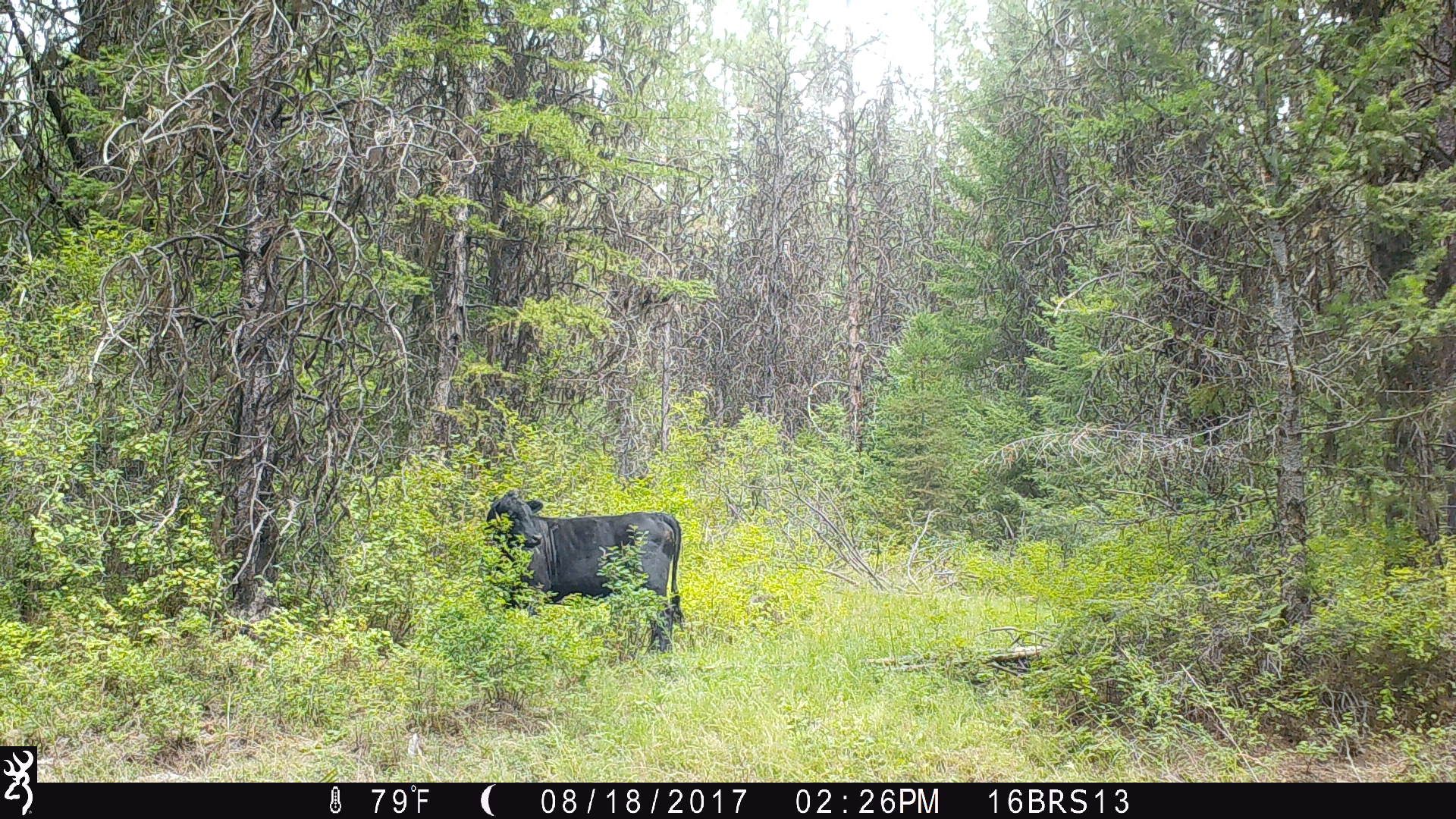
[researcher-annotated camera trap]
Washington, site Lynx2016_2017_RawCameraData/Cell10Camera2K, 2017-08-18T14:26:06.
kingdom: Animalia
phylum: Chordata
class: Mammalia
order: Artiodactyla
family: Bovidae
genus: Bos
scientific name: Bos taurus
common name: domestic cattle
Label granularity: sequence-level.